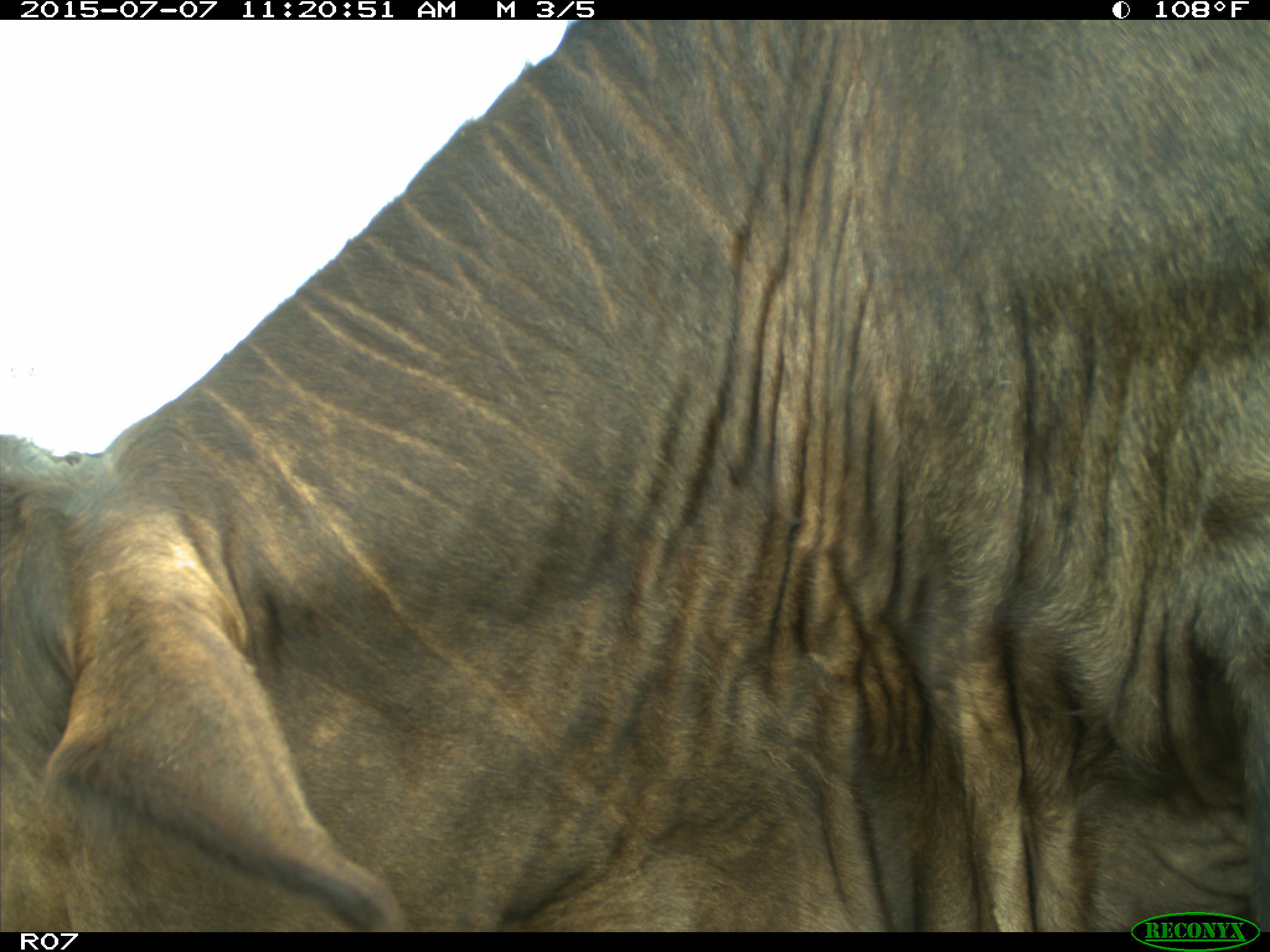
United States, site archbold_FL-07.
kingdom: Animalia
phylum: Chordata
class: Mammalia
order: Artiodactyla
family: Bovidae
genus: Bos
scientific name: Bos taurus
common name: domestic cow